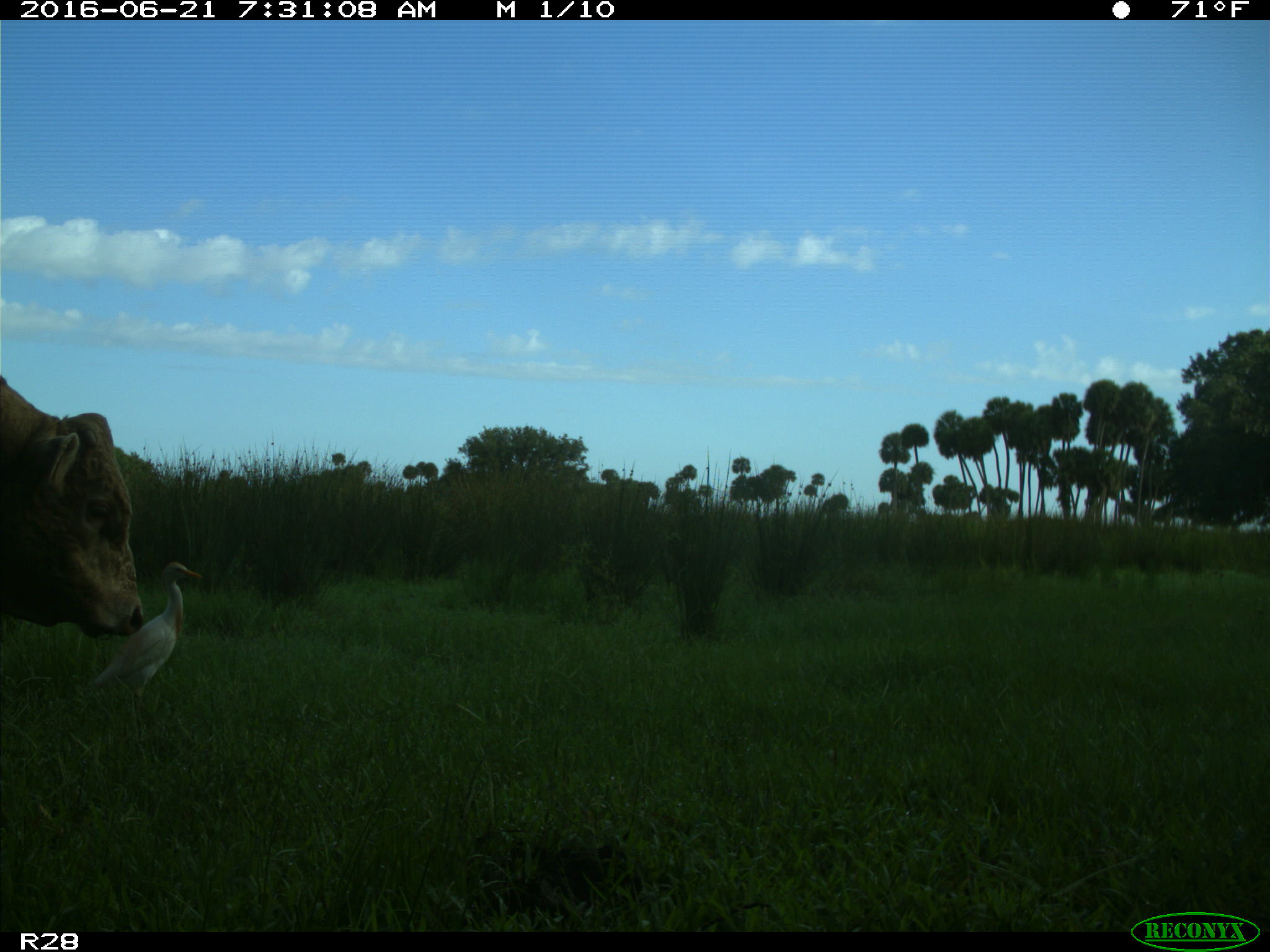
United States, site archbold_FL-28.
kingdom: Animalia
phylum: Chordata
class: Mammalia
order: Artiodactyla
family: Bovidae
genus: Bos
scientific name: Bos taurus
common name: domestic cow